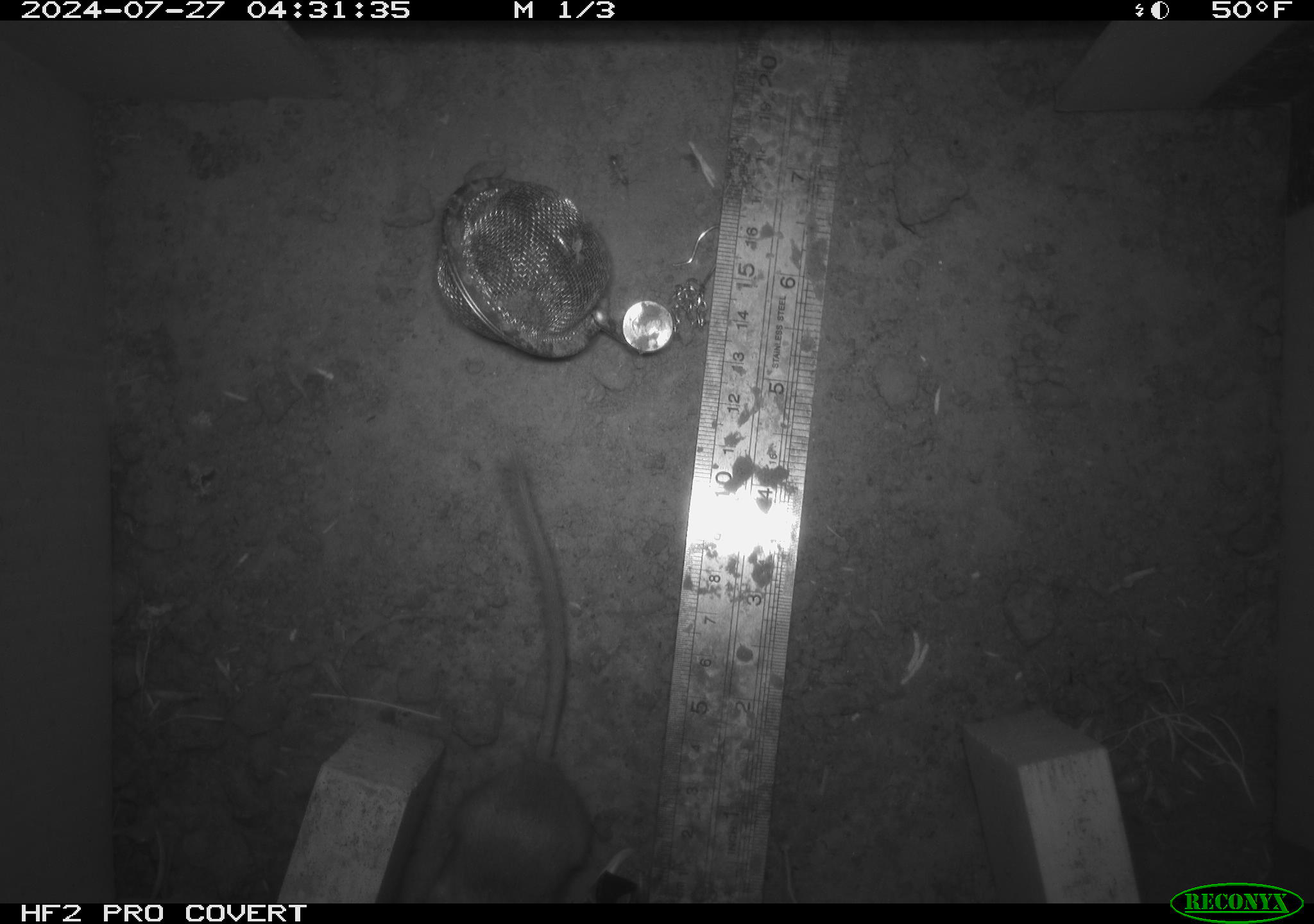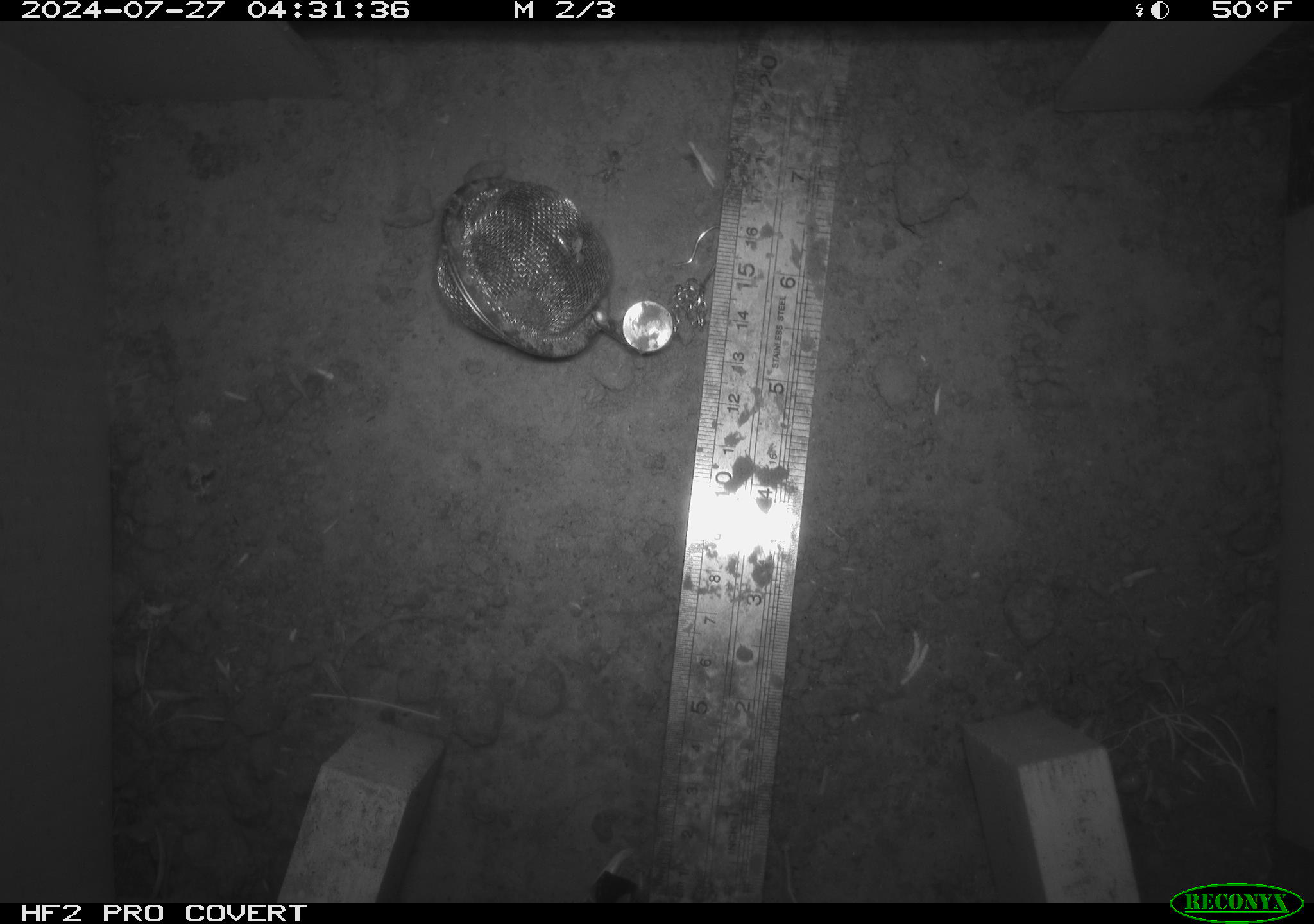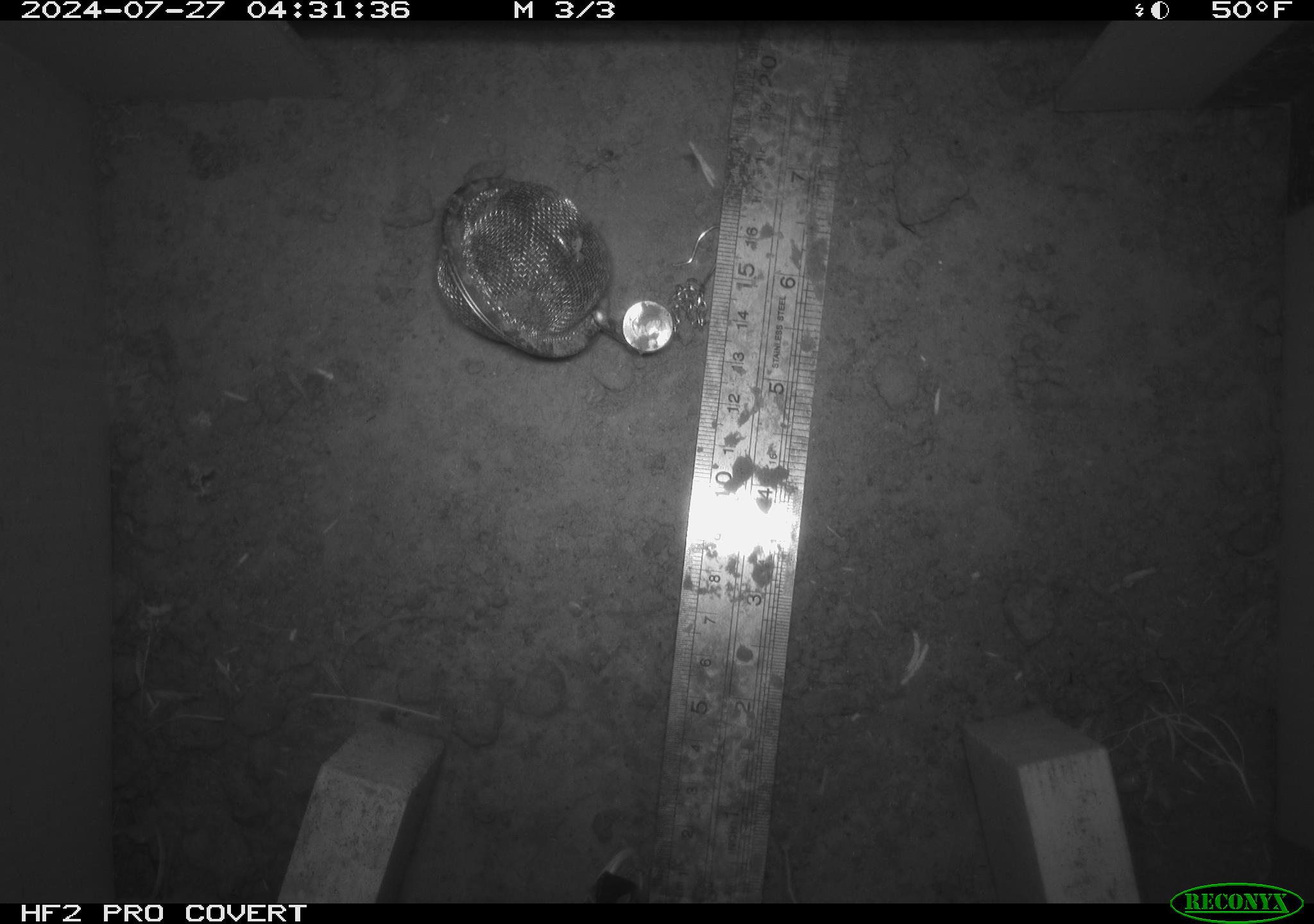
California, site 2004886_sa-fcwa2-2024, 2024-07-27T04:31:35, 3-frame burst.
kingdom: Animalia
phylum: Chordata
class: Mammalia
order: Rodentia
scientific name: Rodentia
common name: mouse species